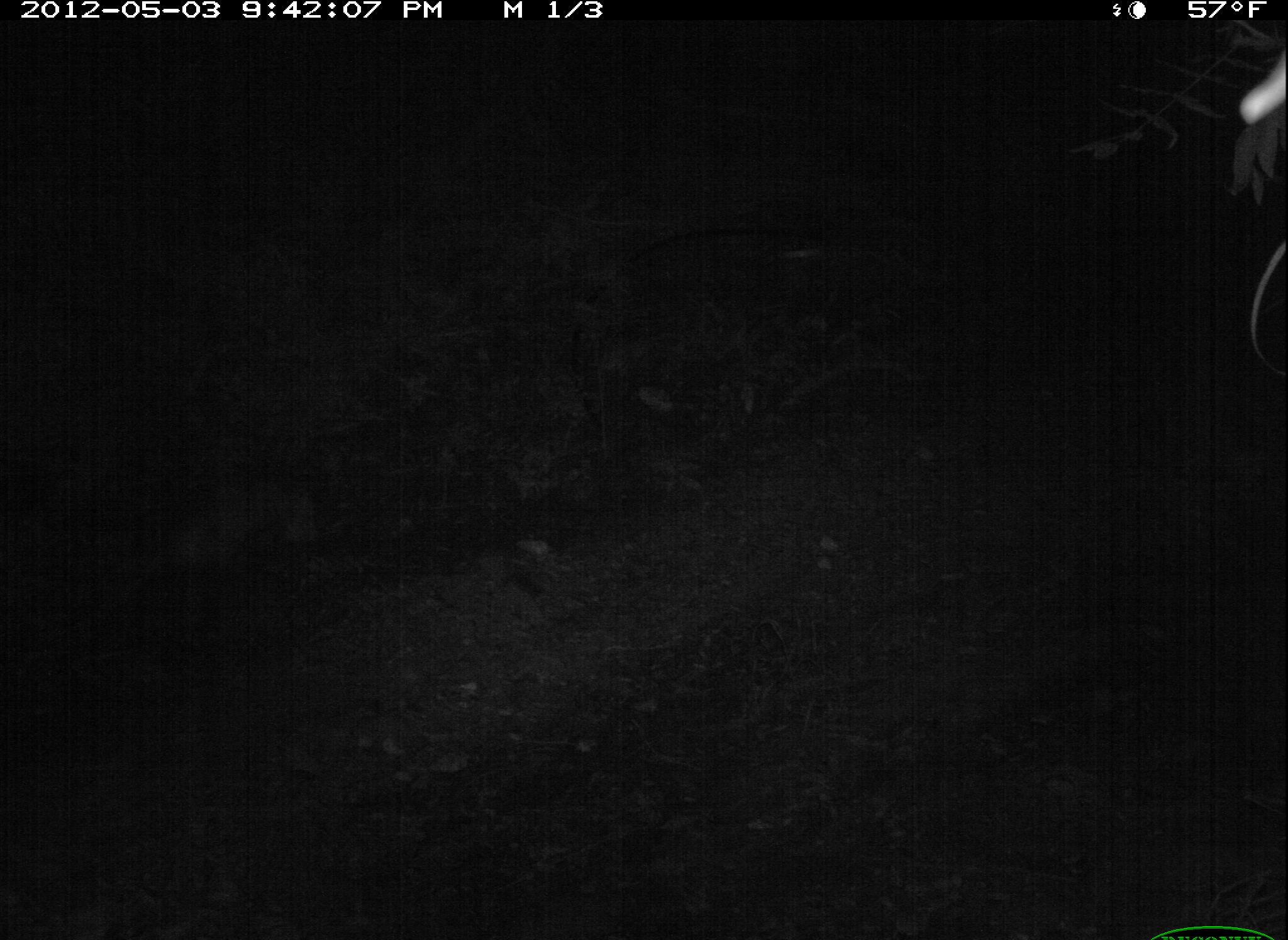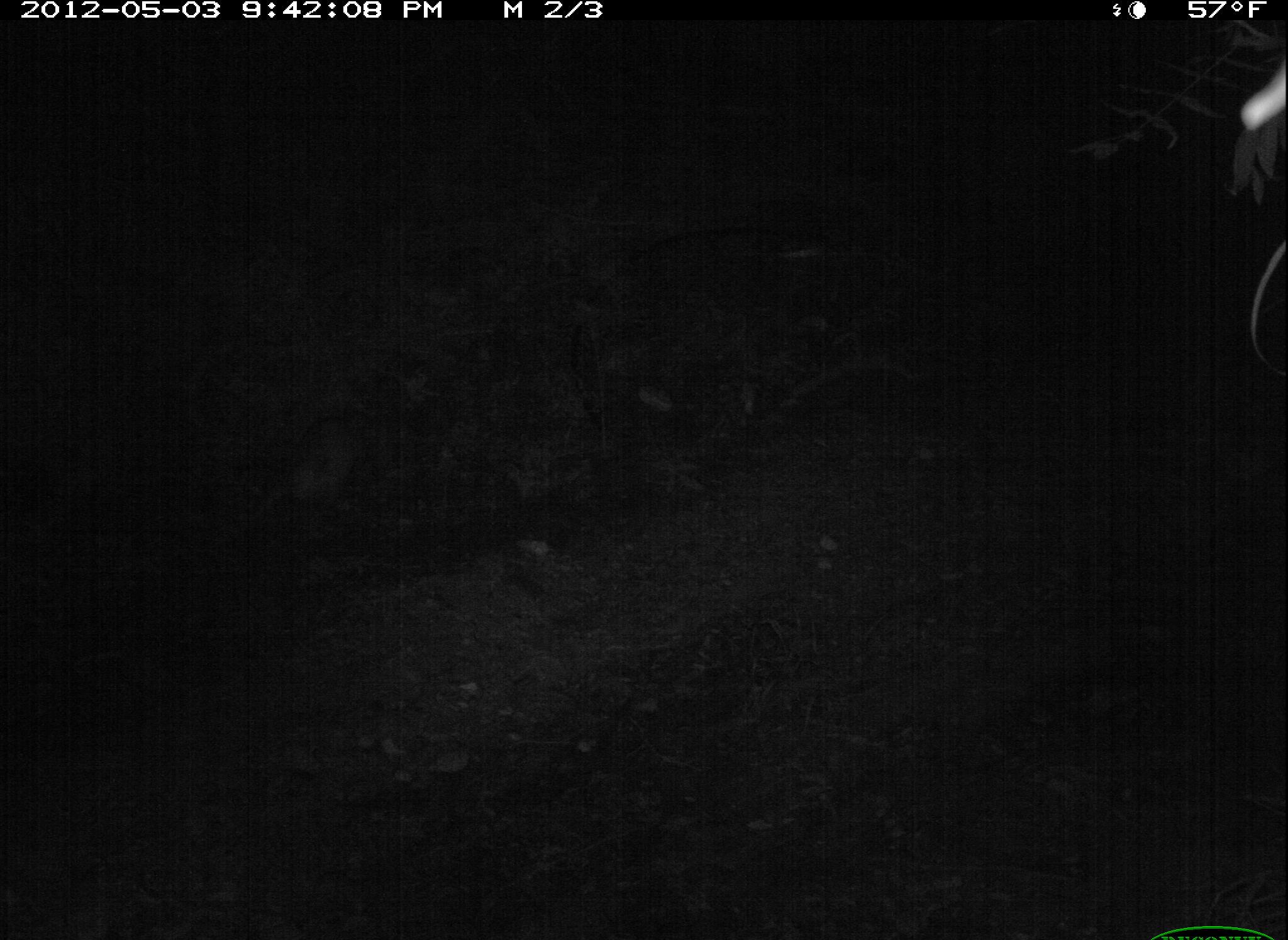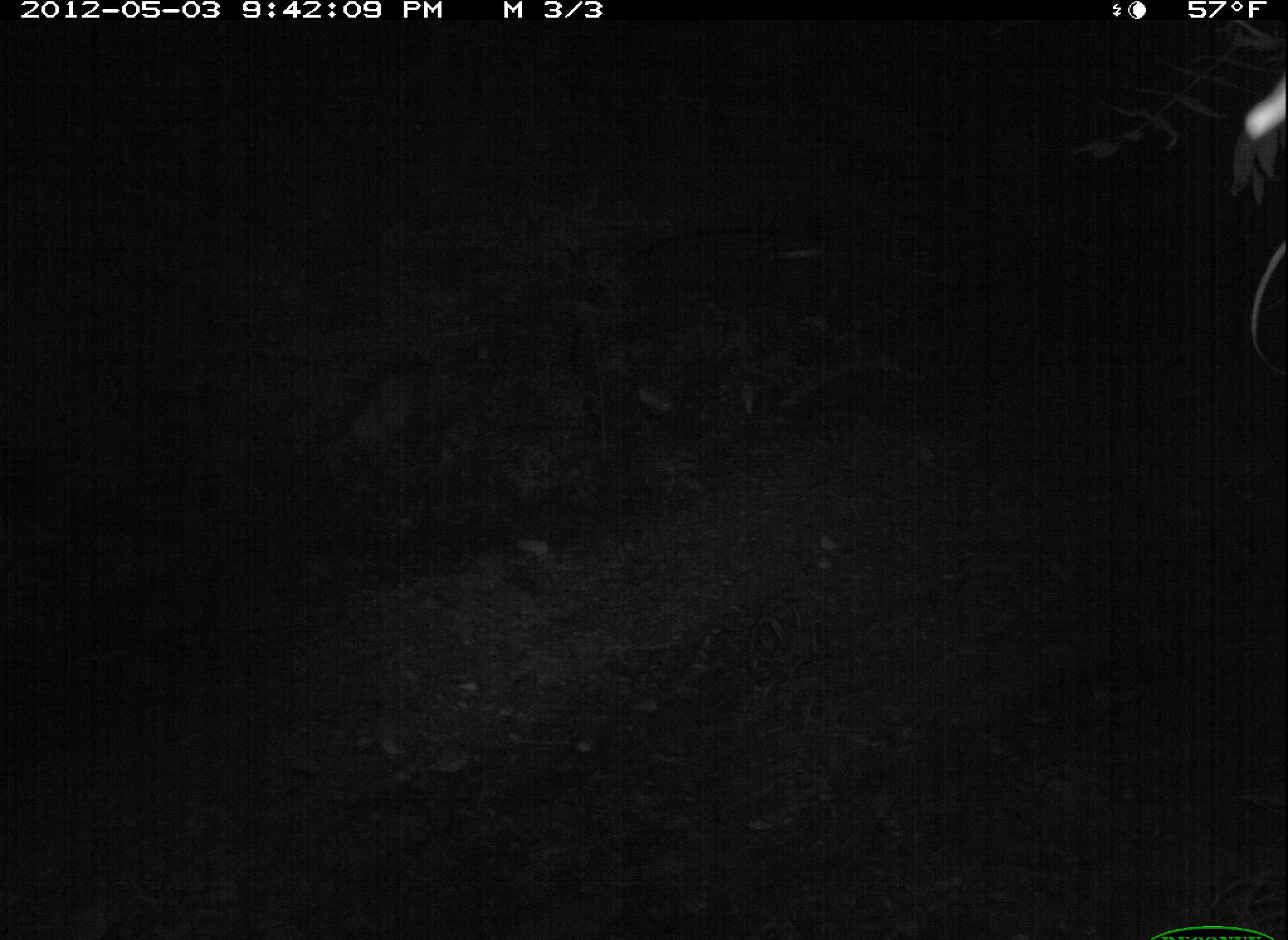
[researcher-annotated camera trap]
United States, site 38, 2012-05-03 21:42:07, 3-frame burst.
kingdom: Animalia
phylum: Chordata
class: Mammalia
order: Didelphimorphia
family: Didelphidae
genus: Didelphis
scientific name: Didelphis virginiana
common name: virginia opossum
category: opossum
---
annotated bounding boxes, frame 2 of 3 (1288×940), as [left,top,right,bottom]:
opossum: [247,408,372,526]